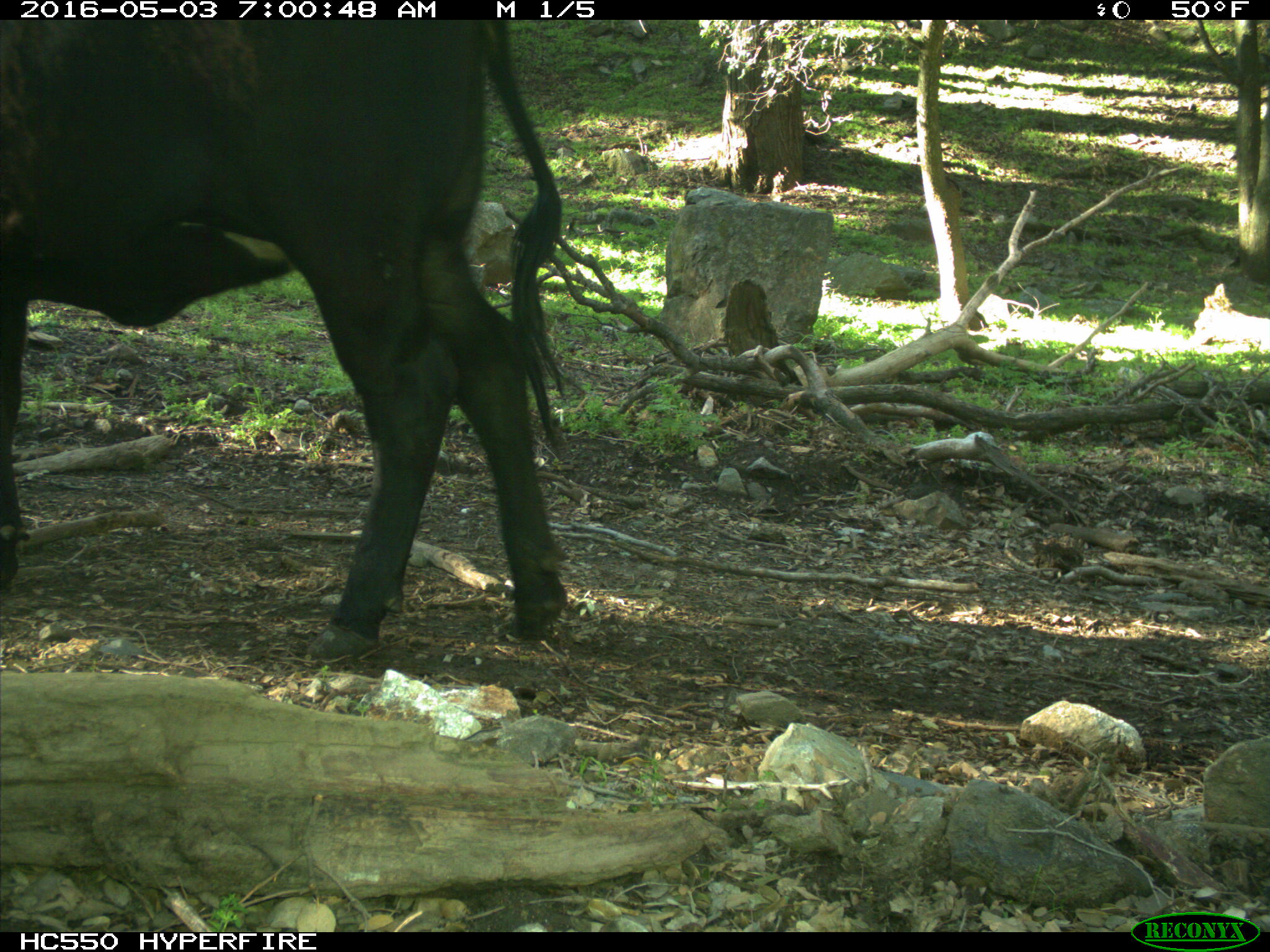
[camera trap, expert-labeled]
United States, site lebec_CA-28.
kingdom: Animalia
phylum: Chordata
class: Mammalia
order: Artiodactyla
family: Bovidae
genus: Bos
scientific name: Bos taurus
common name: domestic cow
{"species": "Bos taurus (domestic cow)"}